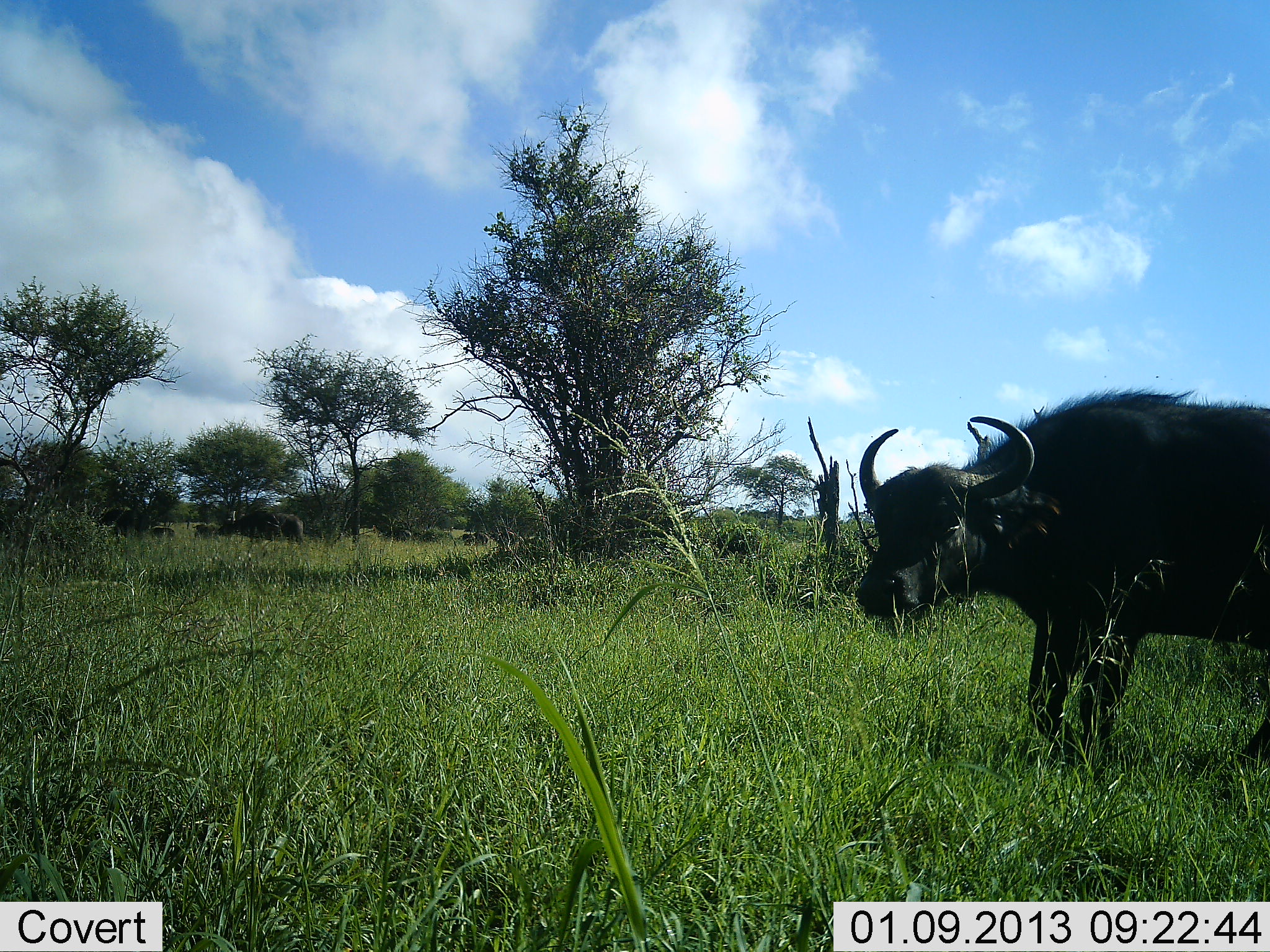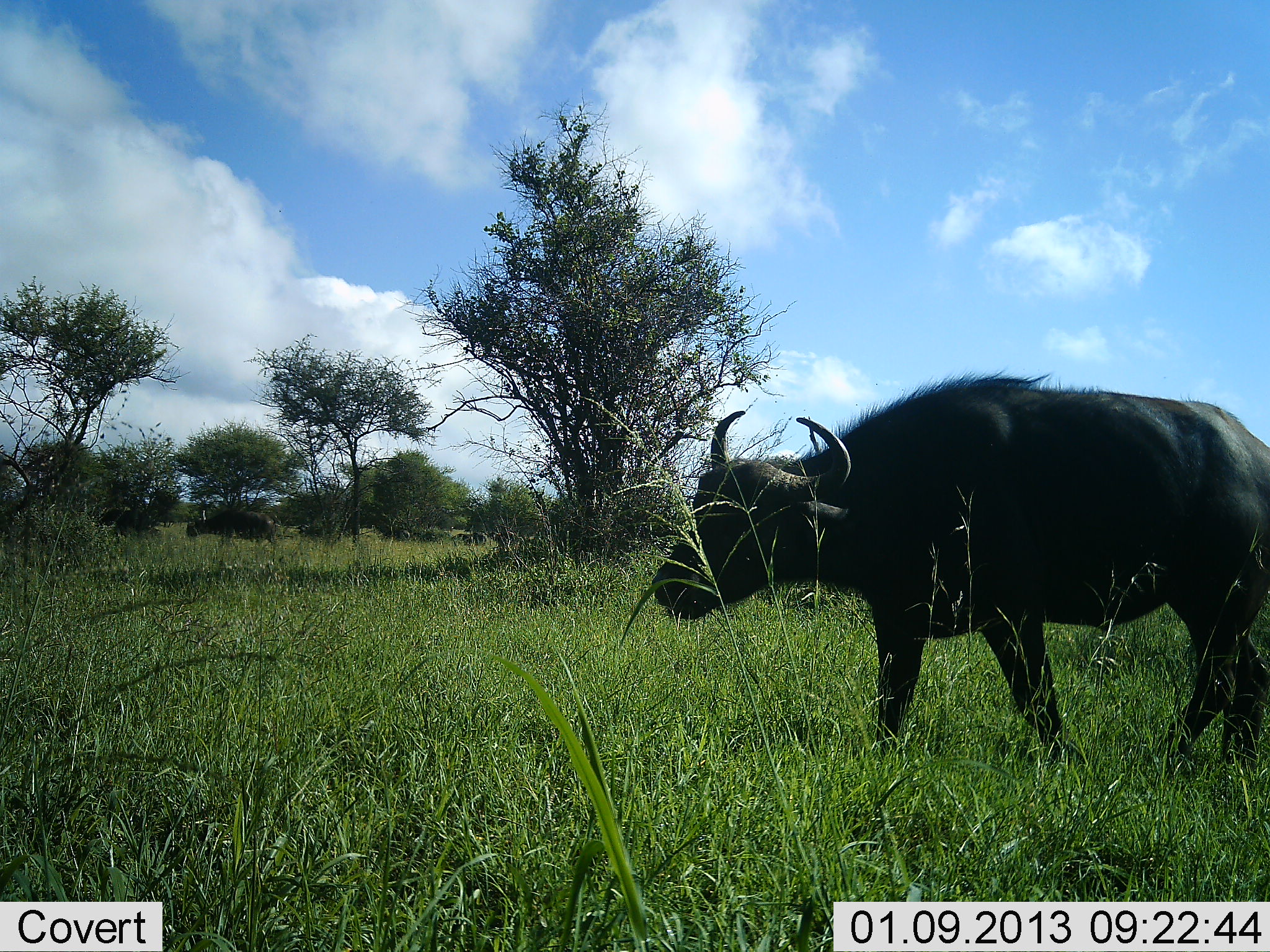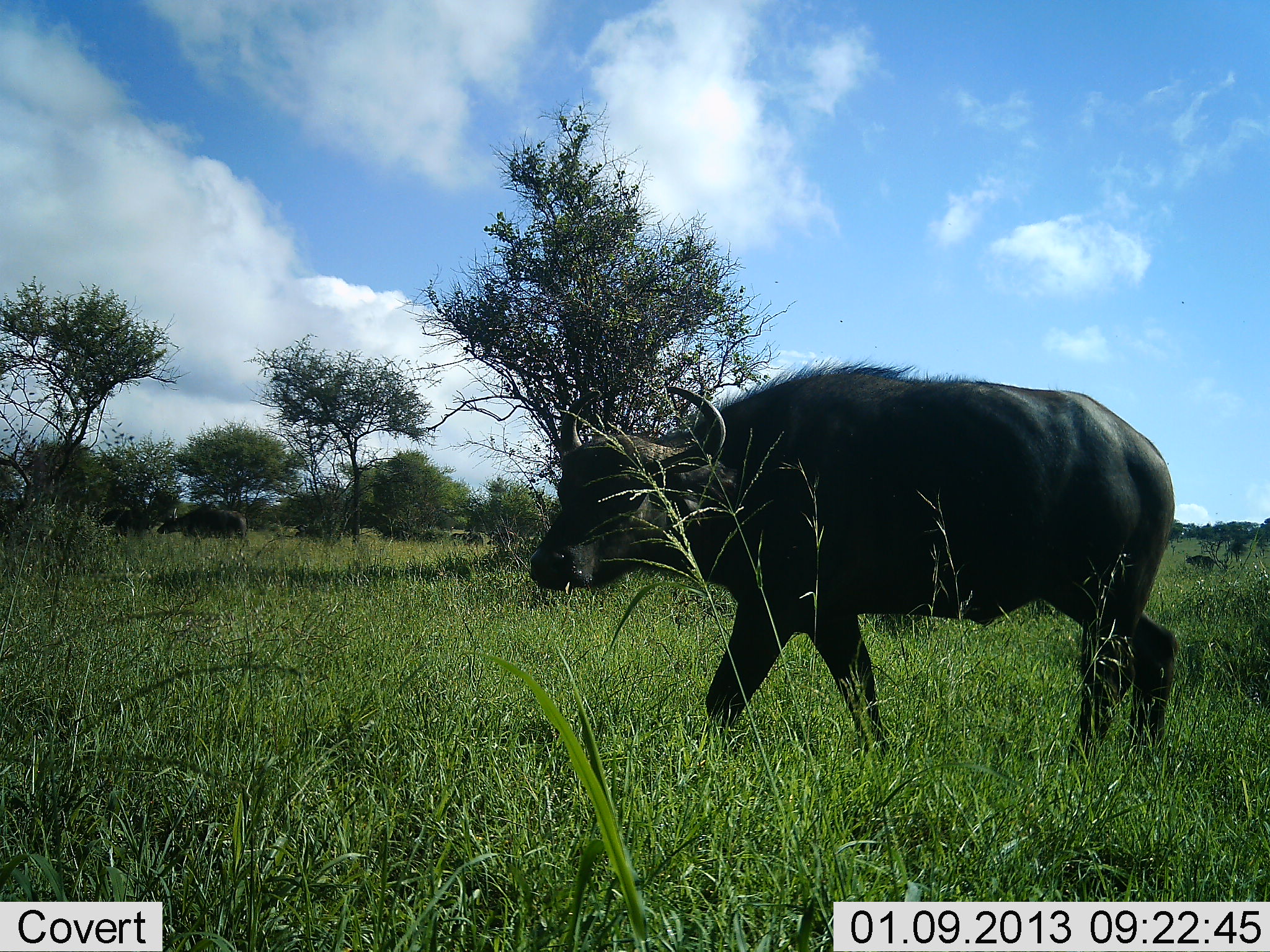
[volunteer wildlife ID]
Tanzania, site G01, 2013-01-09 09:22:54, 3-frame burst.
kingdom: Animalia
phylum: Chordata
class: Mammalia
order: Artiodactyla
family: Bovidae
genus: Syncerus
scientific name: Syncerus caffer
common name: cape buffalo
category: buffalo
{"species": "buffalo (cape buffalo) (Syncerus caffer)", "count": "4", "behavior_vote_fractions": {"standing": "16%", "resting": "0%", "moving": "91%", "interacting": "0%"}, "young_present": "6%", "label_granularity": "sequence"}